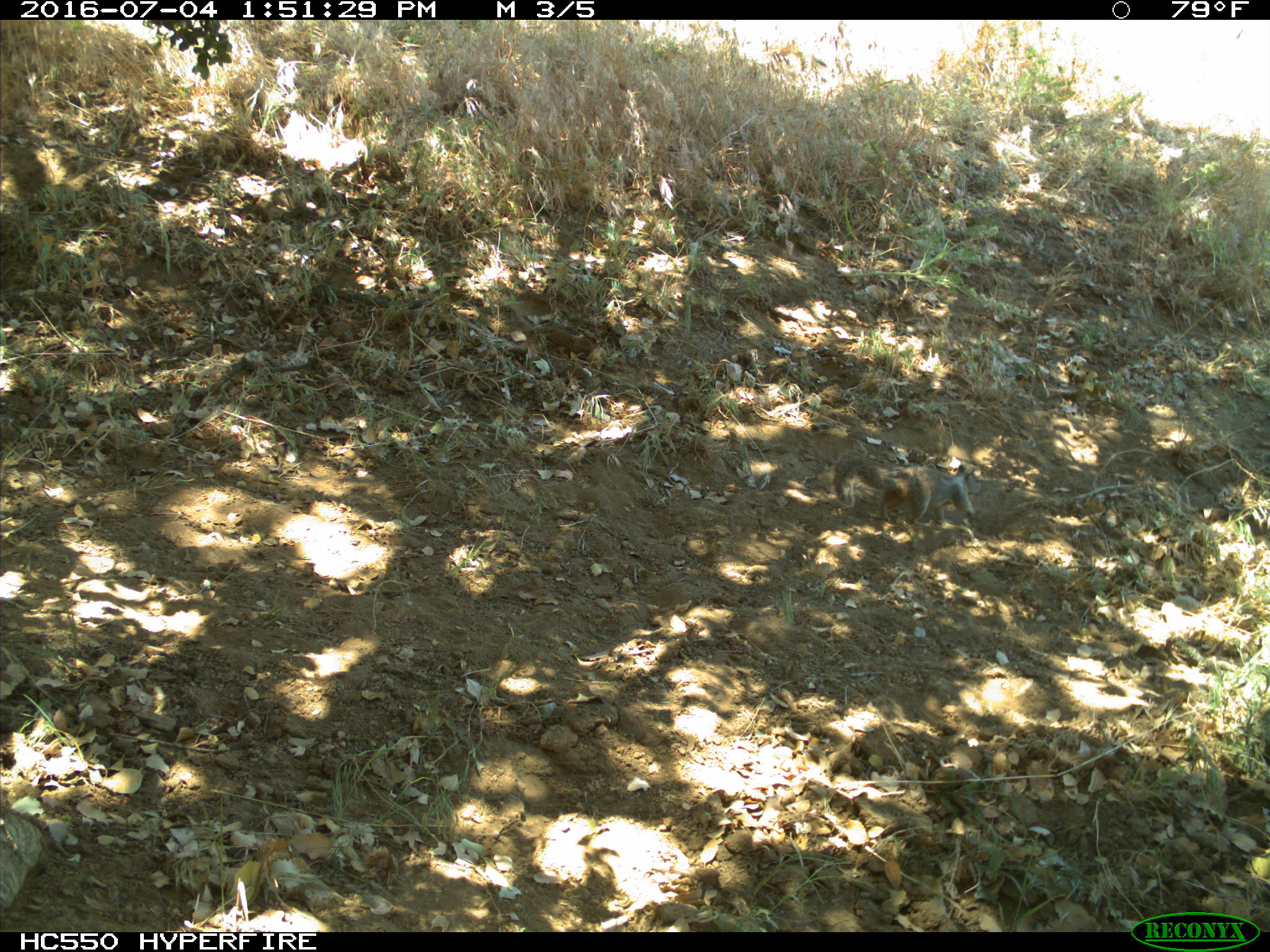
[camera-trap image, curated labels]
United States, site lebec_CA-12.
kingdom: Animalia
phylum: Chordata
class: Mammalia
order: Rodentia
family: Sciuridae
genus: Otospermophilus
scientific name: Otospermophilus beecheyi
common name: california ground squirrel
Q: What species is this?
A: Otospermophilus beecheyi (california ground squirrel).